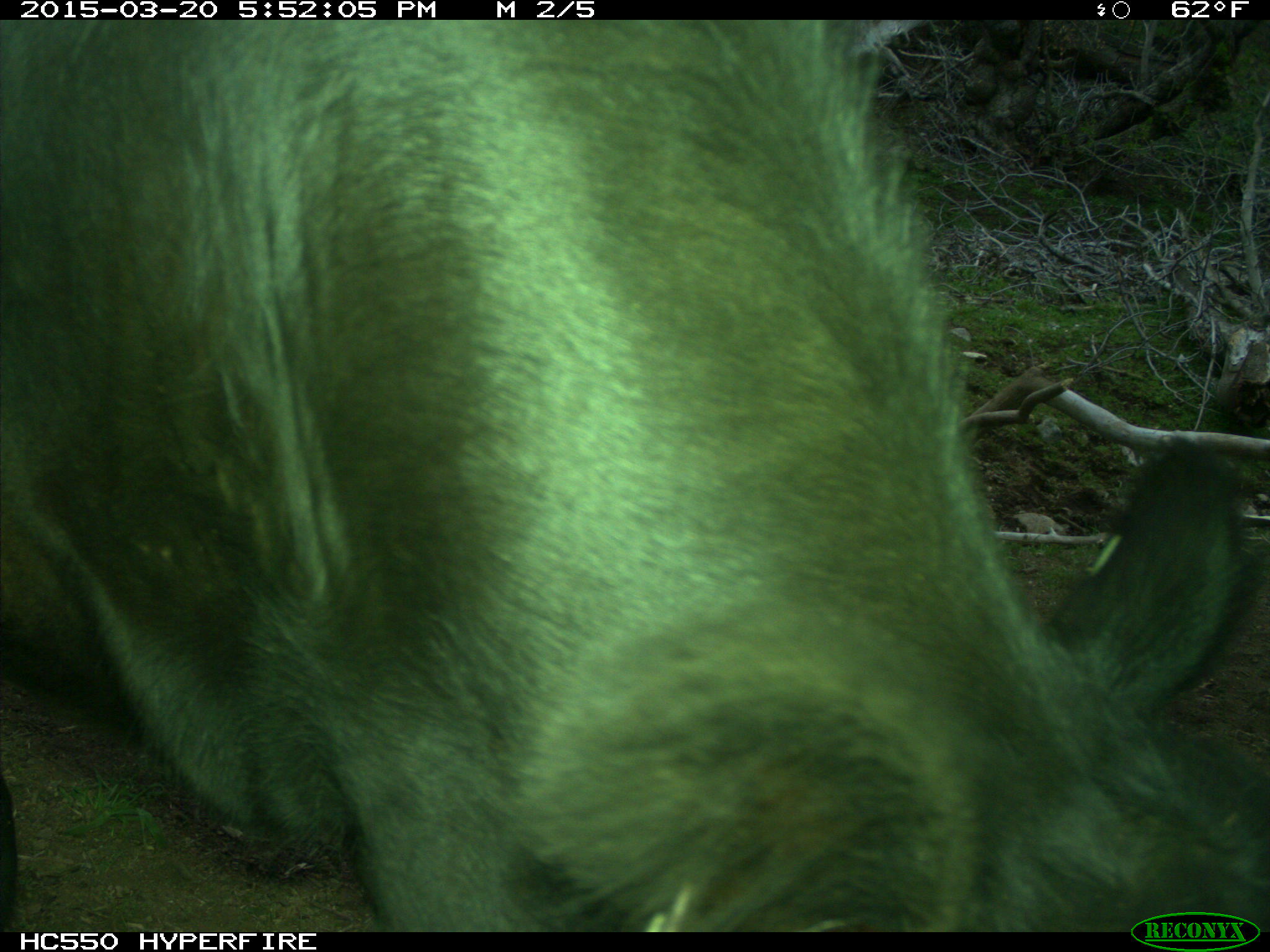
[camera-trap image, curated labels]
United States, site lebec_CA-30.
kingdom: Animalia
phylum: Chordata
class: Mammalia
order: Artiodactyla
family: Bovidae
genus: Bos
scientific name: Bos taurus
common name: domestic cow